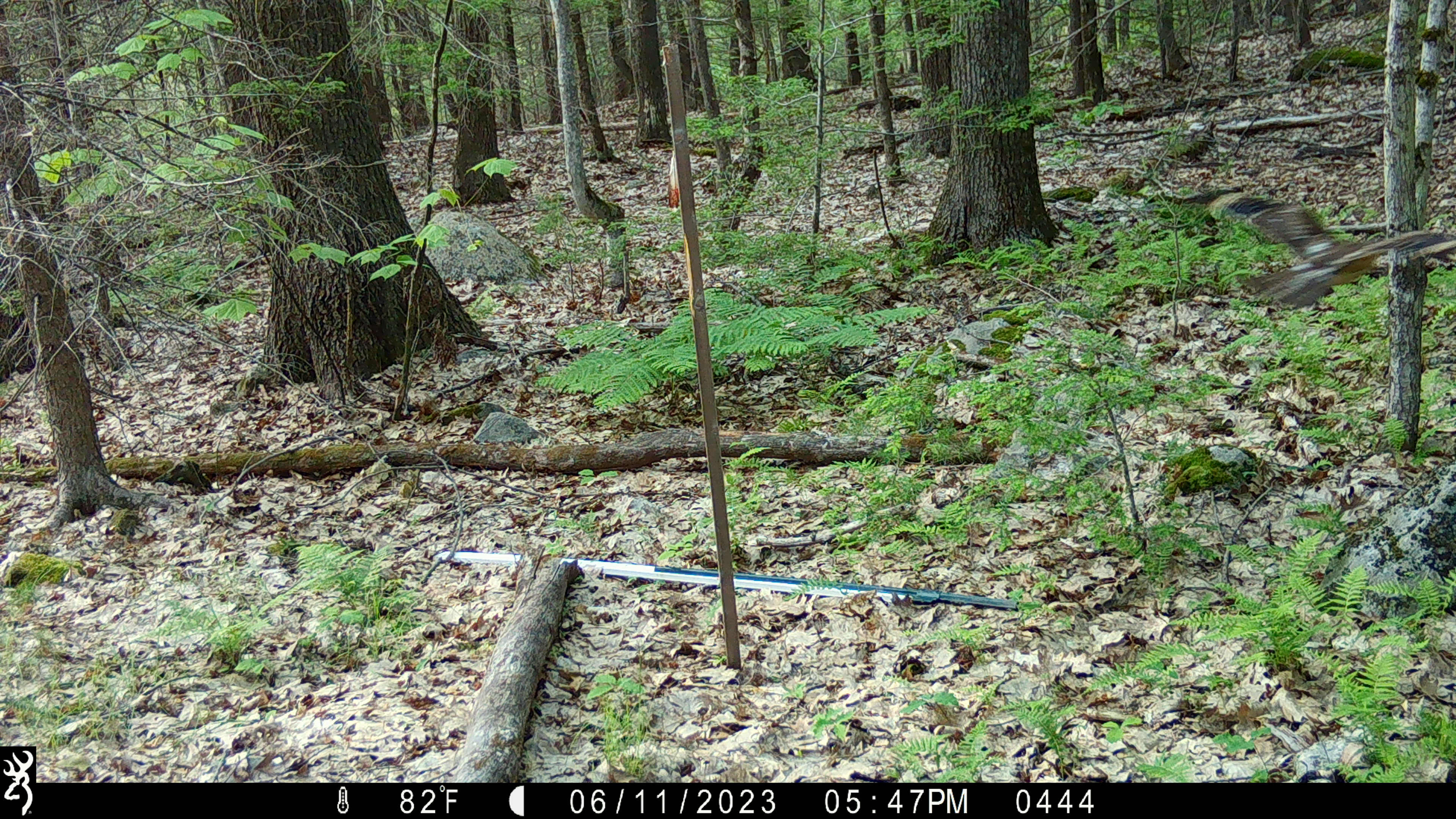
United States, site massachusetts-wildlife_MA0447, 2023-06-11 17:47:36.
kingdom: Animalia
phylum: Chordata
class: Aves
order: Accipitriformes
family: Accipitridae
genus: Buteo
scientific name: Buteo platypterus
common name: broad-winged hawk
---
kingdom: Animalia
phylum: Chordata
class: Mammalia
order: Rodentia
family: Sciuridae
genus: Sciurus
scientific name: Sciurus carolinensis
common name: gray squirrel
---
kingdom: Animalia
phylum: Chordata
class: Aves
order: Accipitriformes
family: Accipitridae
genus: Buteo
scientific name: Buteo jamaicensis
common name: red-tailed hawk